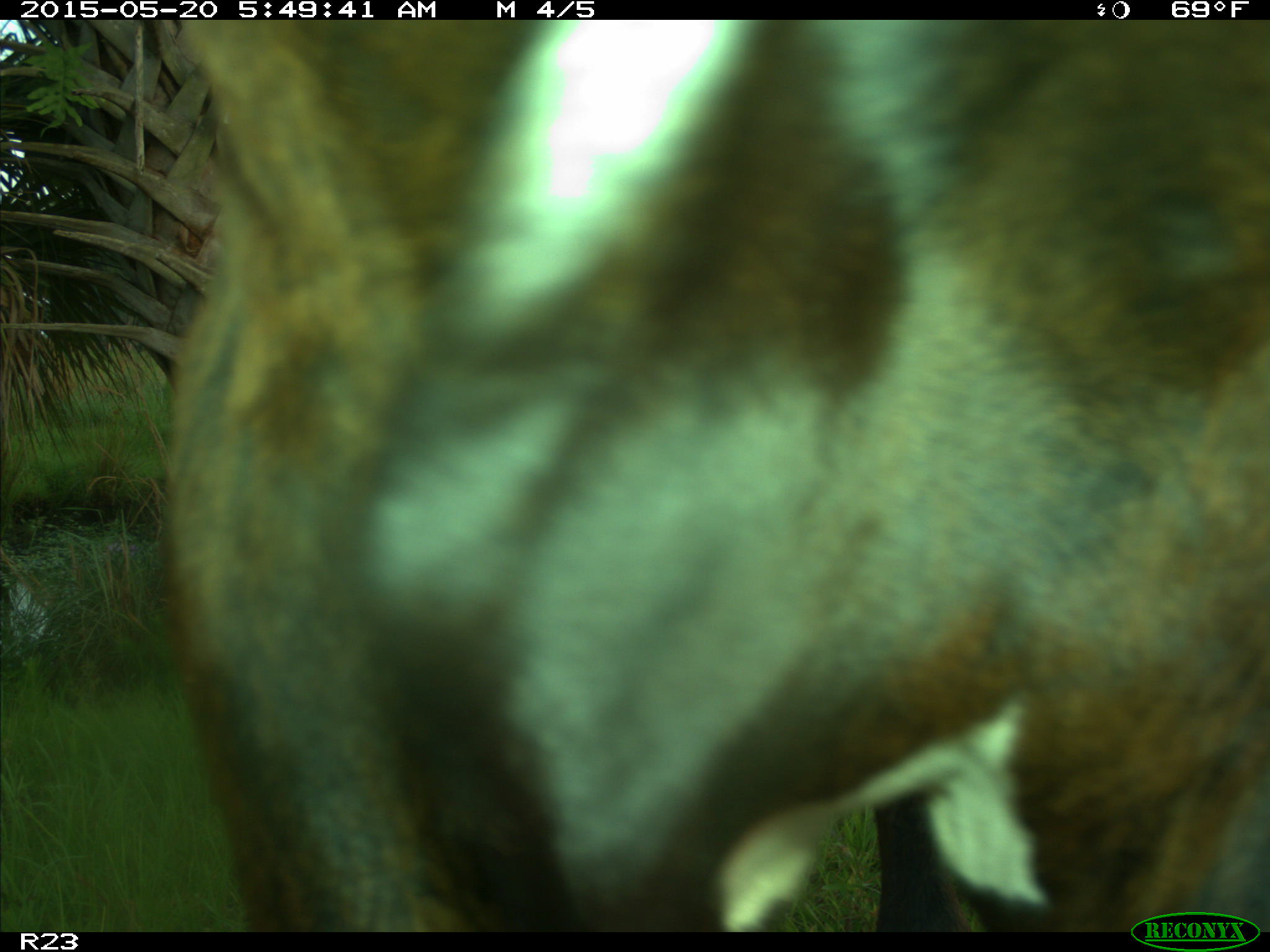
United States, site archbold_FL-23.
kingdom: Animalia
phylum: Chordata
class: Mammalia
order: Artiodactyla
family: Bovidae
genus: Bos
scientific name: Bos taurus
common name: domestic cow